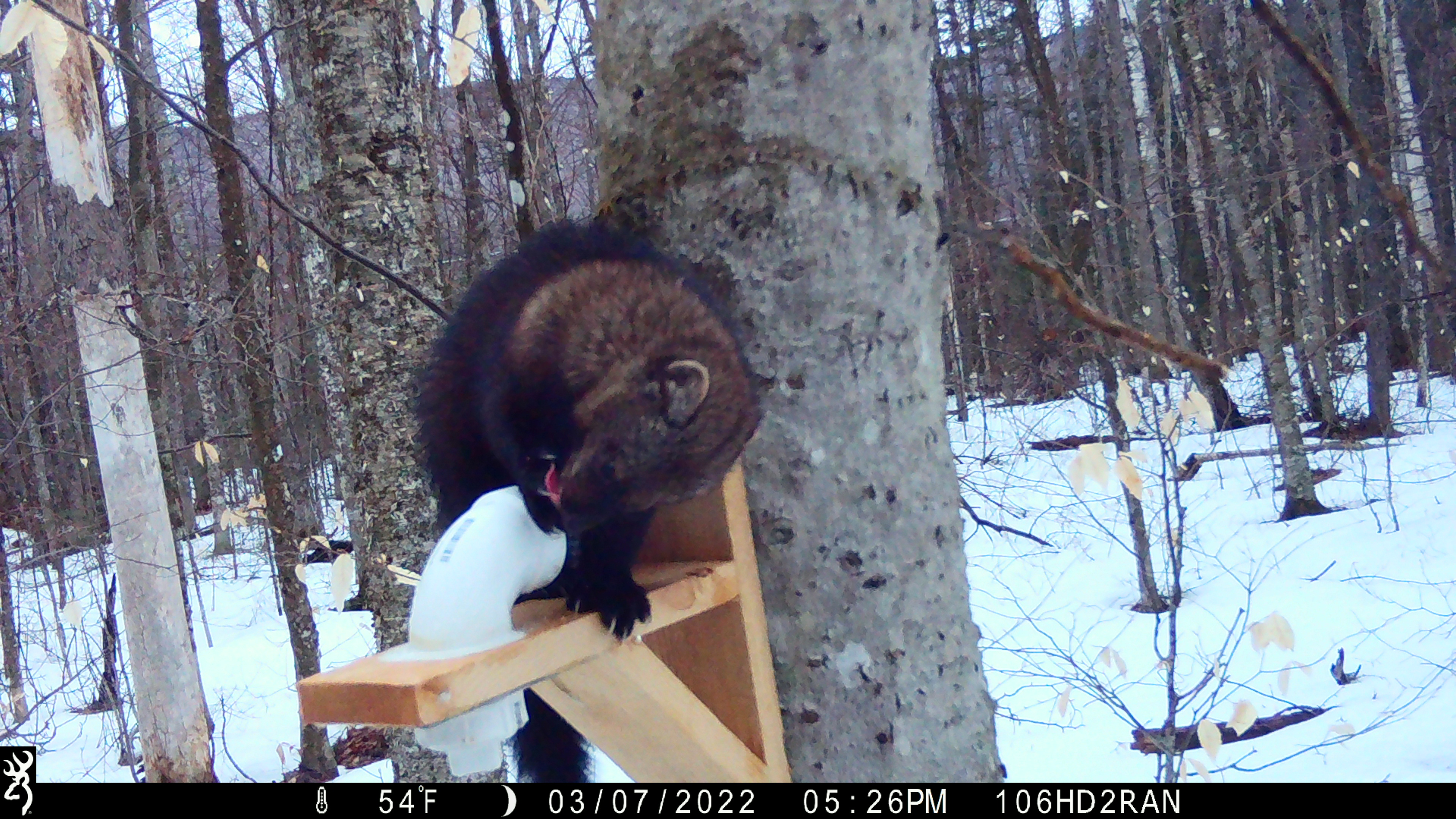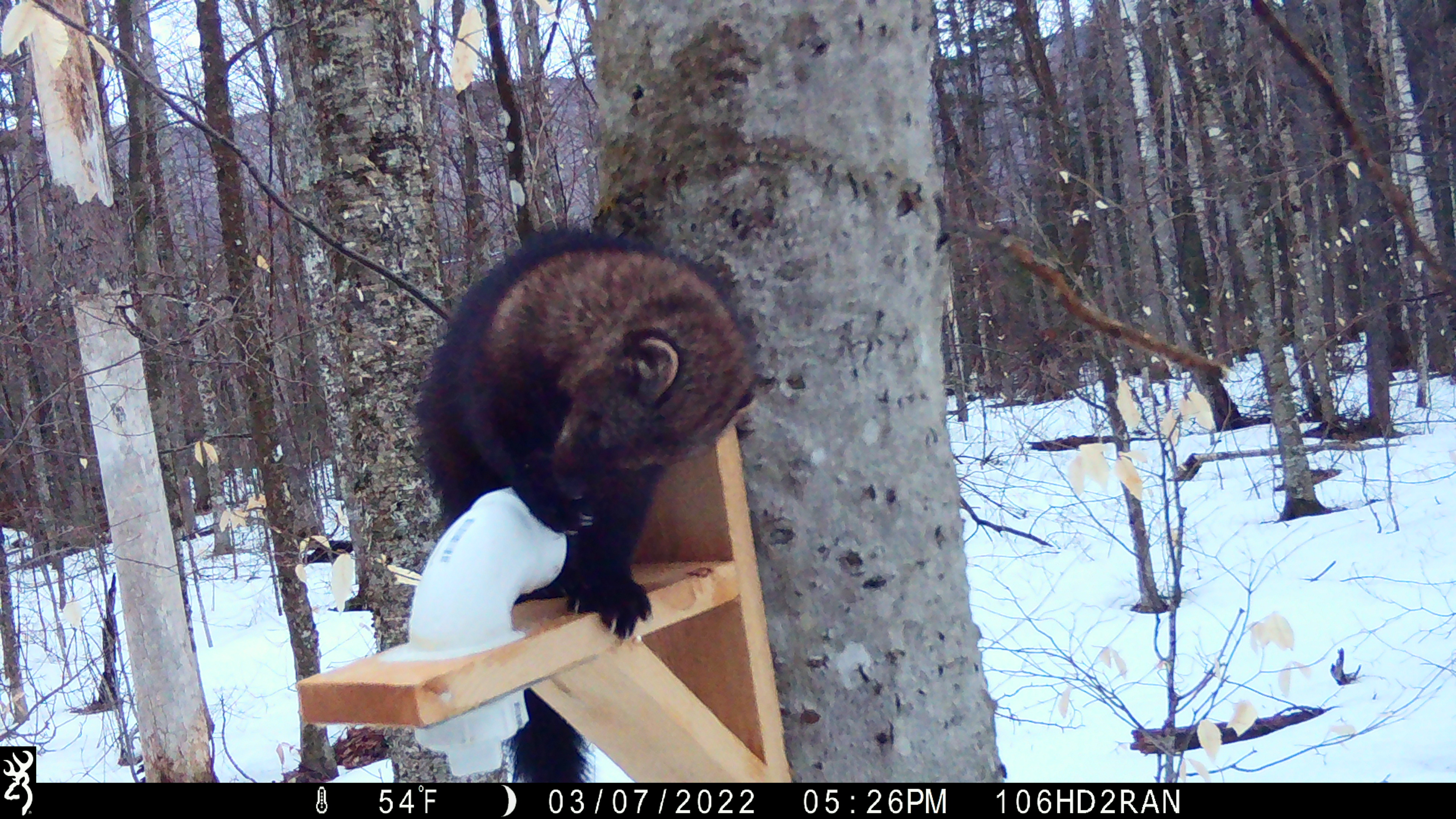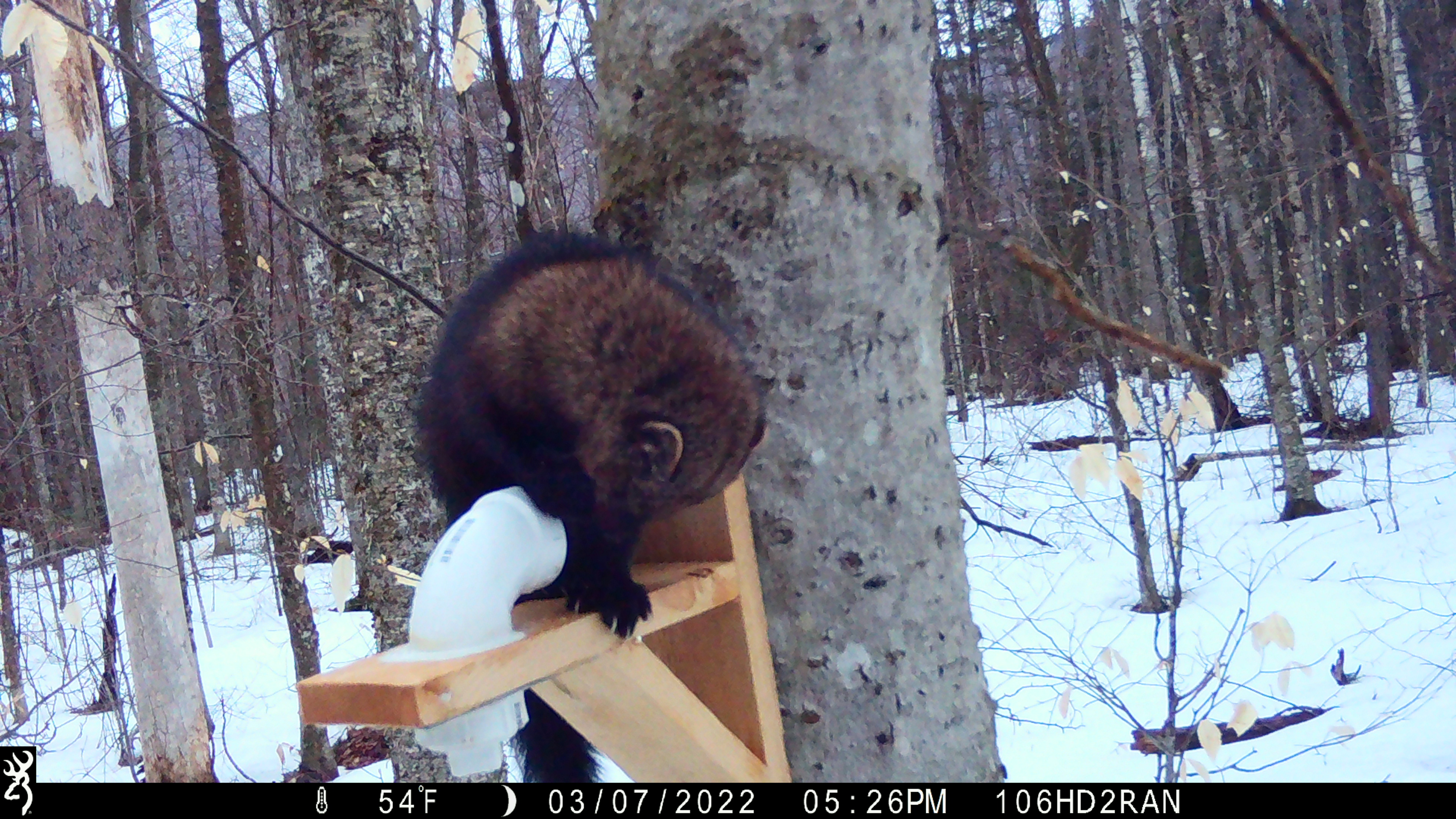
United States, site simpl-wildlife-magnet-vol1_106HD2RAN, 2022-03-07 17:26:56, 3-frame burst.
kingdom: Animalia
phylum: Chordata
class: Mammalia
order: Carnivora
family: Mustelidae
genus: Pekania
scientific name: Pekania pennanti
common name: fisher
Fisher (Pekania pennanti).